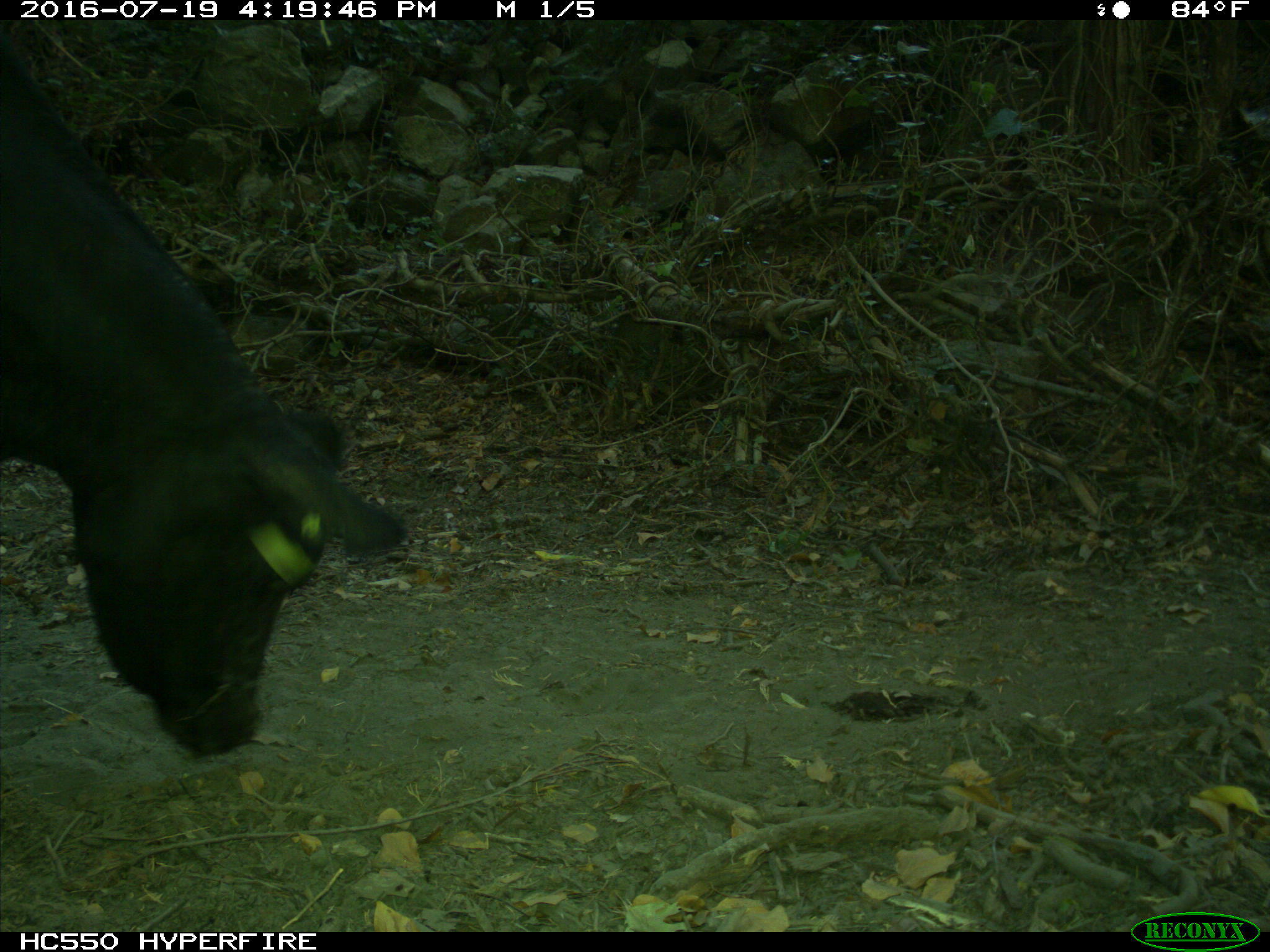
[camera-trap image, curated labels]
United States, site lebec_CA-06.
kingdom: Animalia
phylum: Chordata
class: Mammalia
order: Artiodactyla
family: Bovidae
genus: Bos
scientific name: Bos taurus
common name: domestic cow